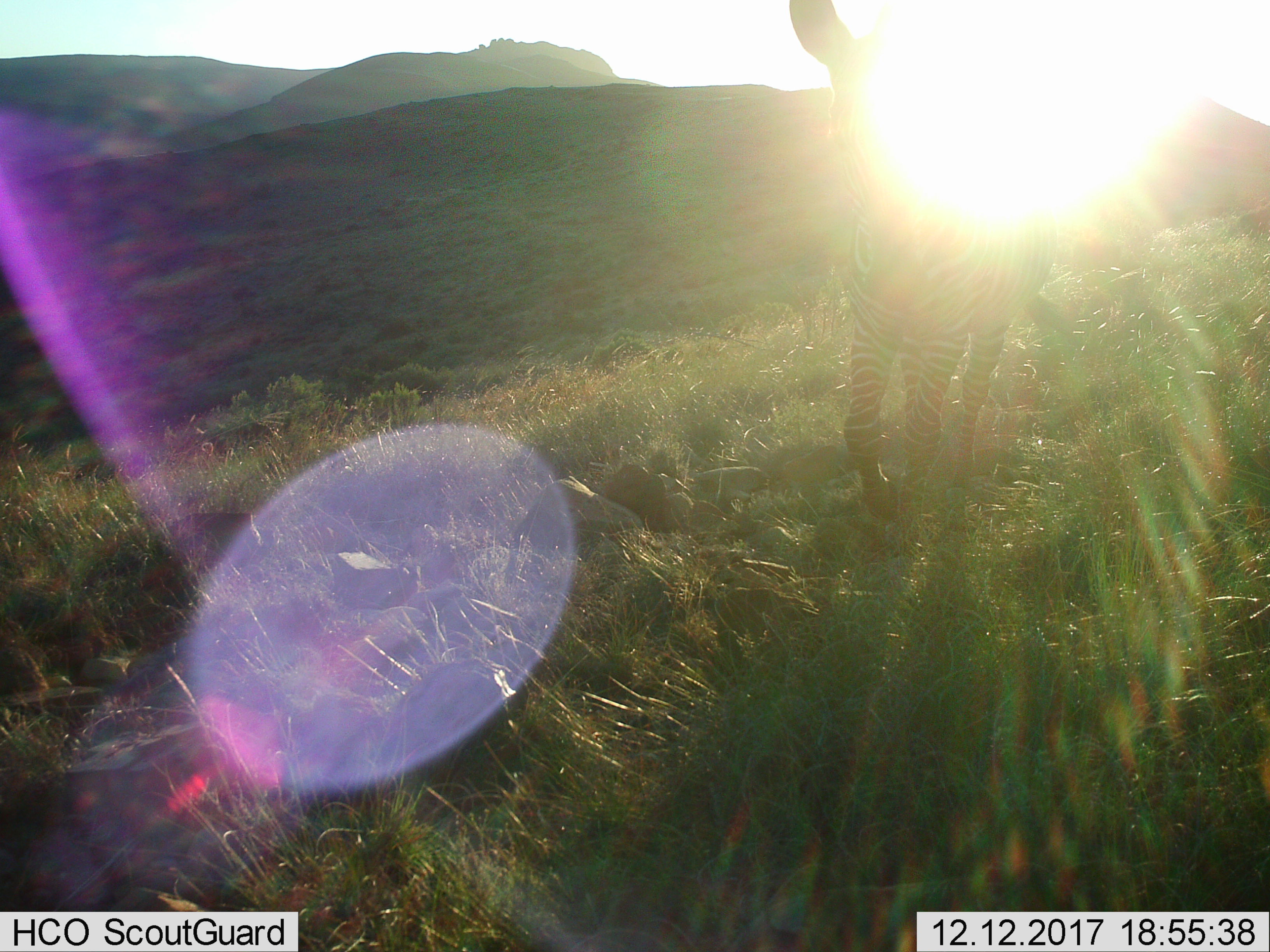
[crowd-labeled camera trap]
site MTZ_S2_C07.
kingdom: Animalia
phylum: Chordata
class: Mammalia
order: Perissodactyla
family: Equidae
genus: Equus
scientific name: Equus zebra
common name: mountain zebra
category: zebramountain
Zebramountain (mountain zebra) (Equus zebra), count 1. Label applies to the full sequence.